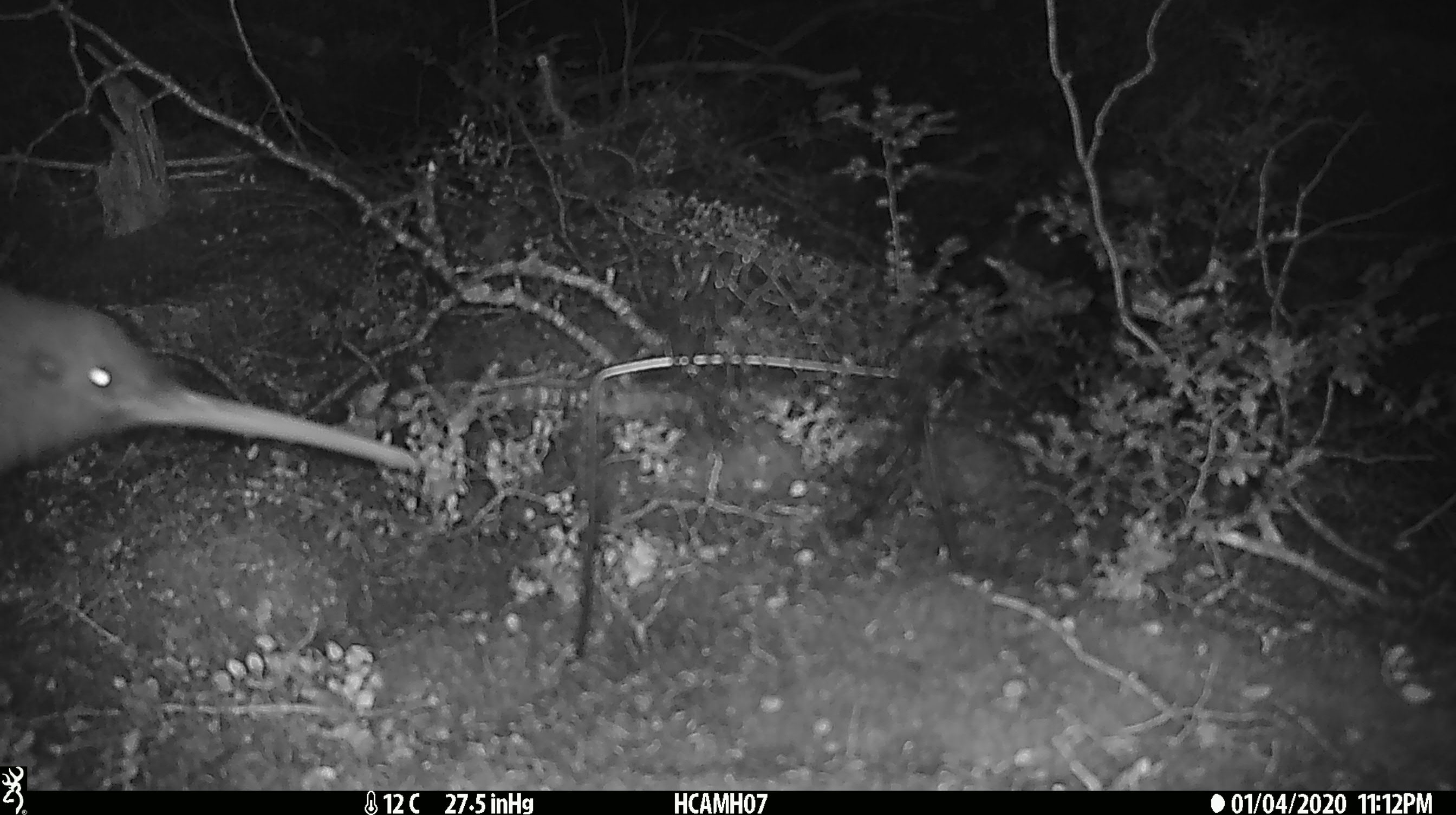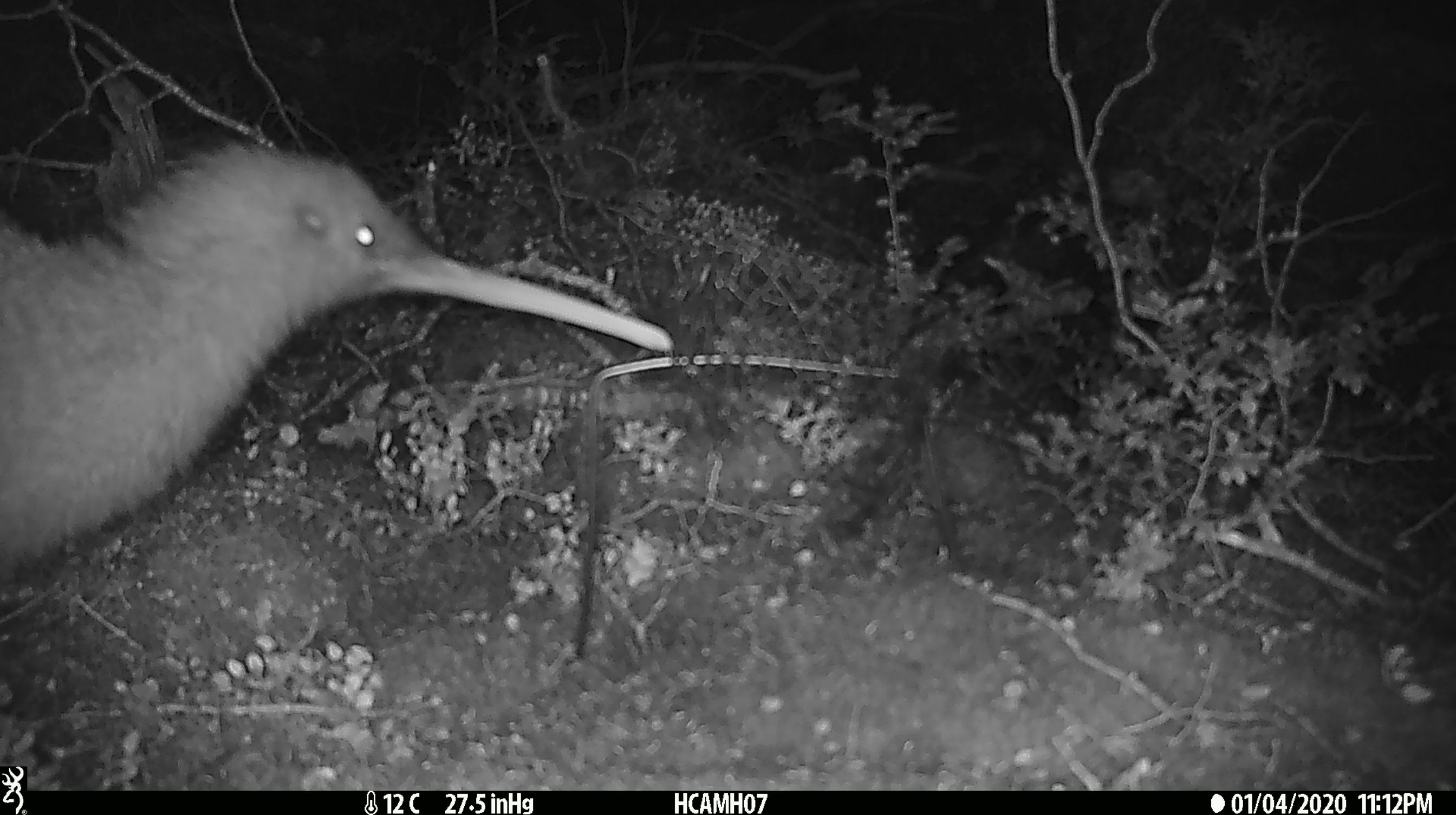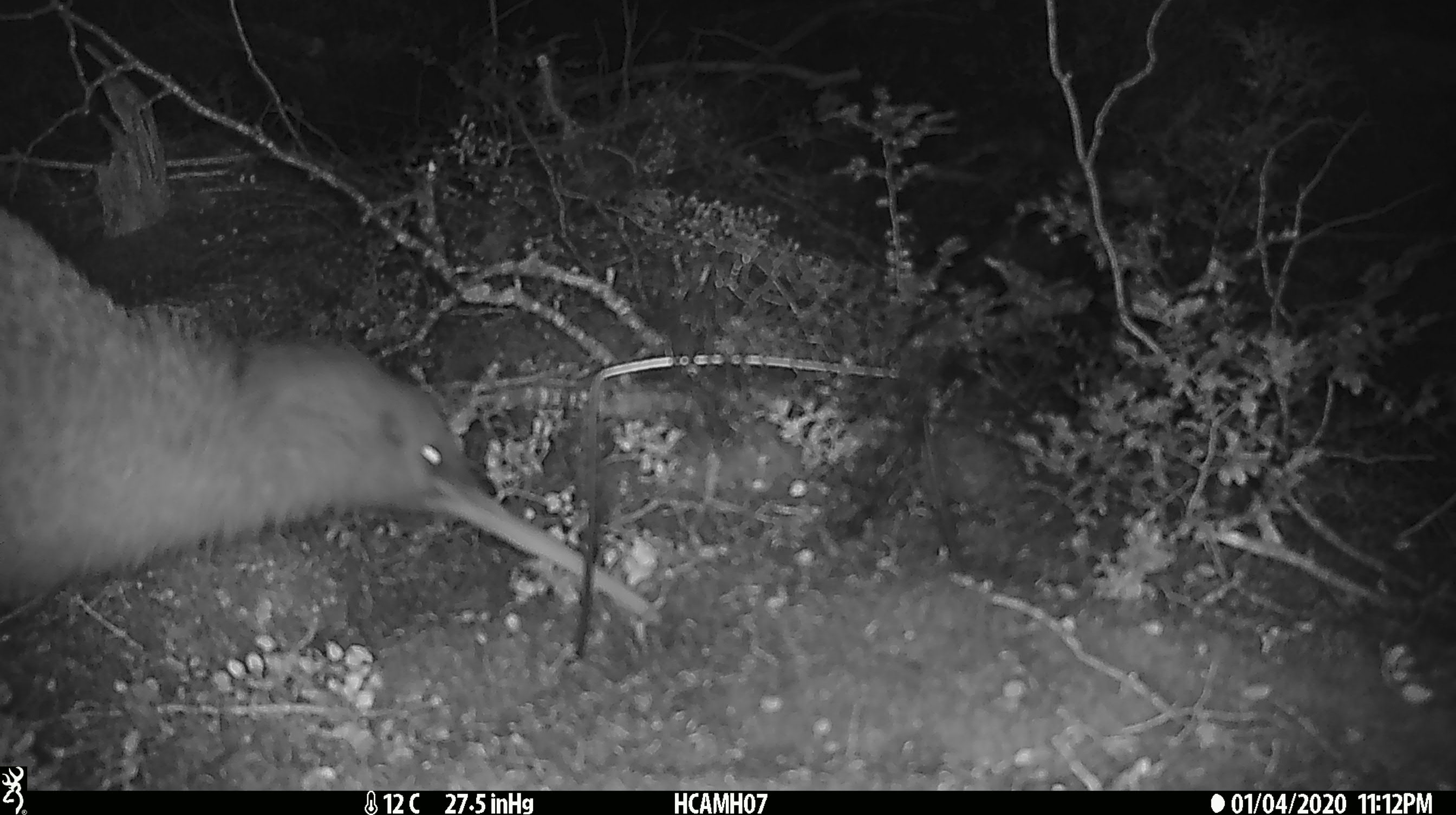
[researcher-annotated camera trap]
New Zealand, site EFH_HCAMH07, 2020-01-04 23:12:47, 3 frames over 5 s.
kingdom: Animalia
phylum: Chordata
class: Aves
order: Apterygiformes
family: Apterygidae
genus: Apteryx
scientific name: Apteryx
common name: kiwi